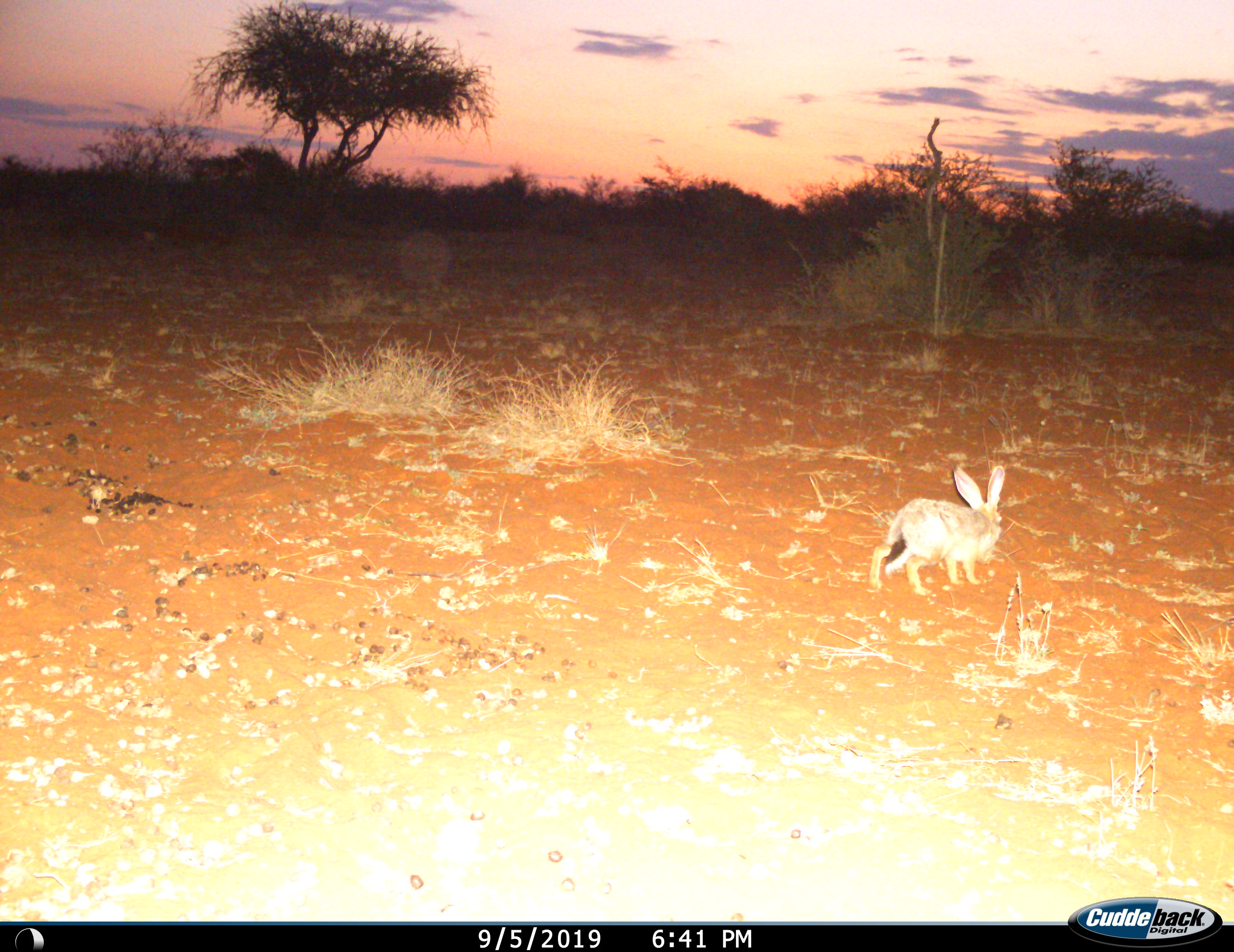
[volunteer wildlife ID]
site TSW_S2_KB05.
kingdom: Animalia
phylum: Chordata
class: Mammalia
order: Lagomorpha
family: Leporidae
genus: Lepus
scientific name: Lepus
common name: hare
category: hareunknown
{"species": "hareunknown (hare) (Lepus)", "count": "1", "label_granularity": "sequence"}